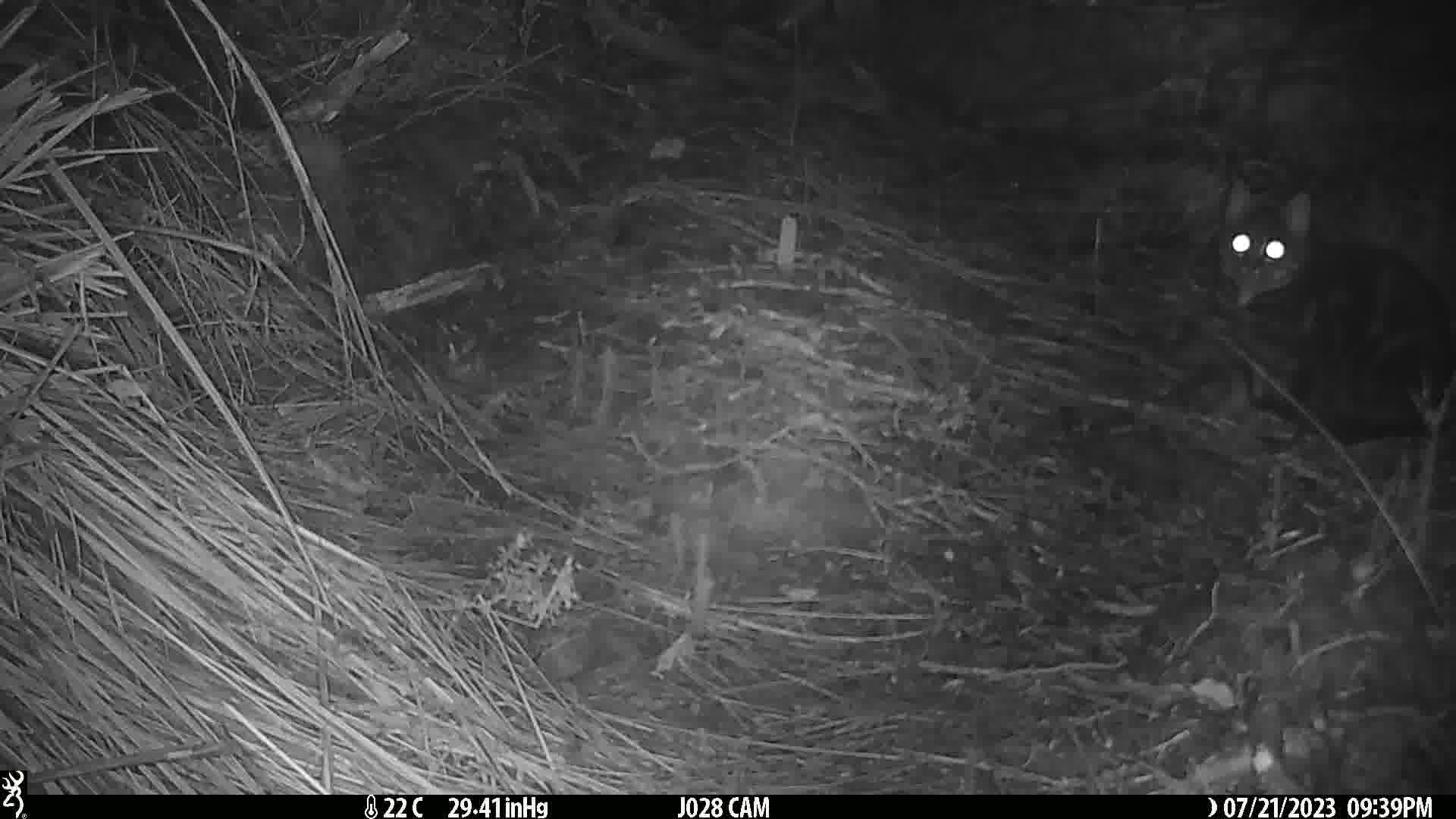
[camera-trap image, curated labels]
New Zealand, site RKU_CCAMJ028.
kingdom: Animalia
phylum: Chordata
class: Mammalia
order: Carnivora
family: Felidae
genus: Felis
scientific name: Felis catus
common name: domestic cat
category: cat